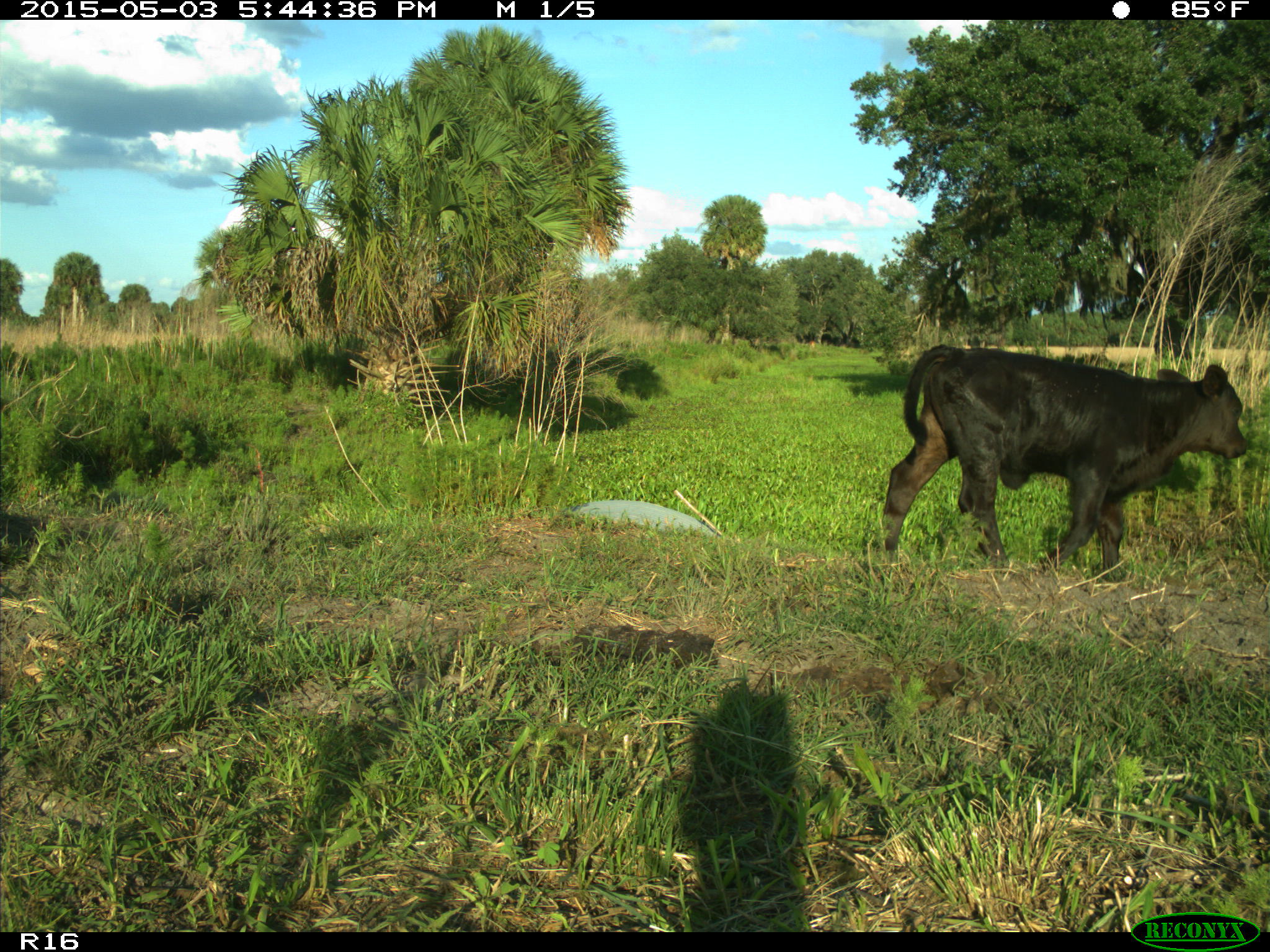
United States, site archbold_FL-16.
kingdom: Animalia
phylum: Chordata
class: Mammalia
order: Artiodactyla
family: Bovidae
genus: Bos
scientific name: Bos taurus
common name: domestic cow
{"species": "Bos taurus (domestic cow)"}